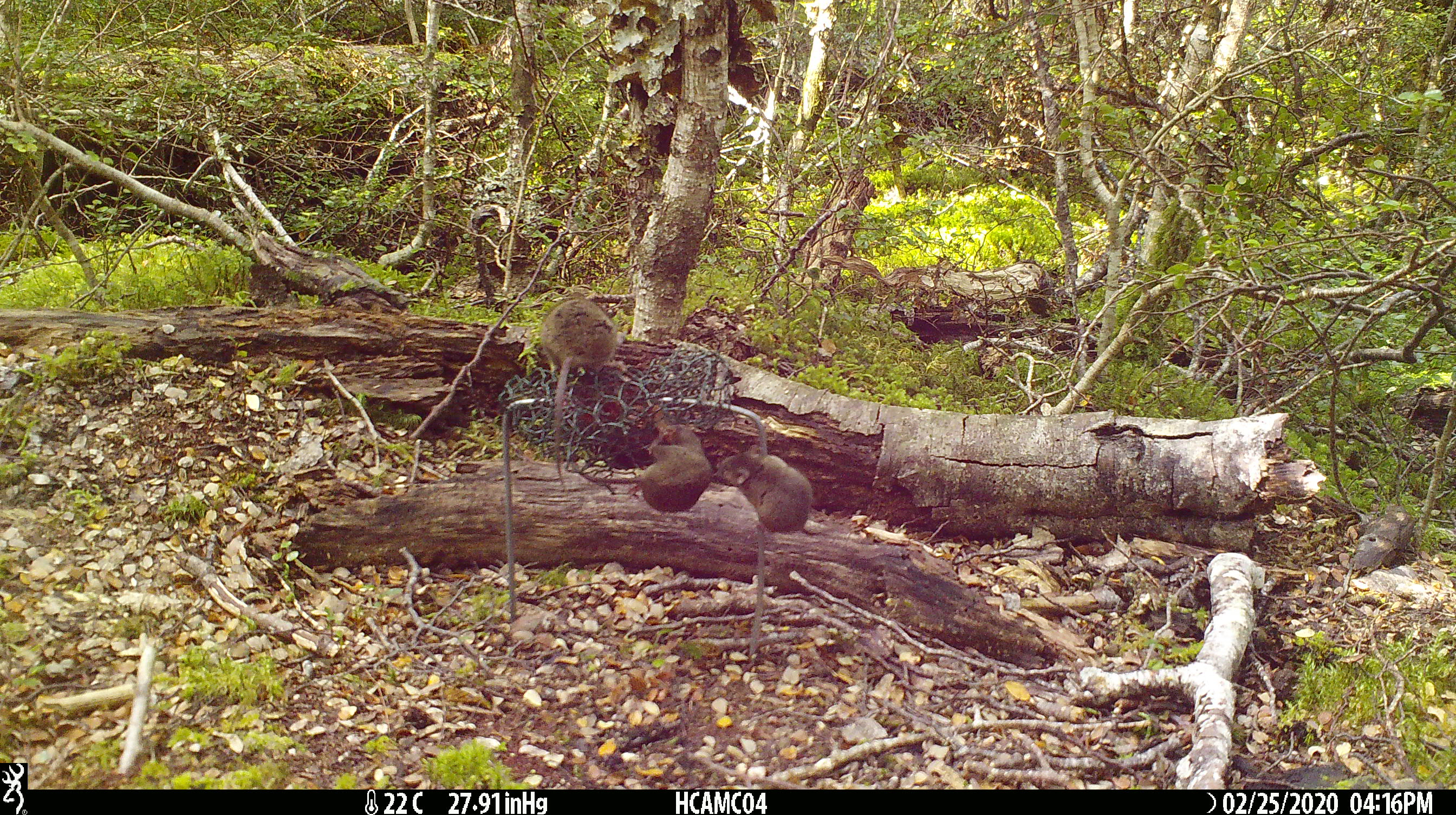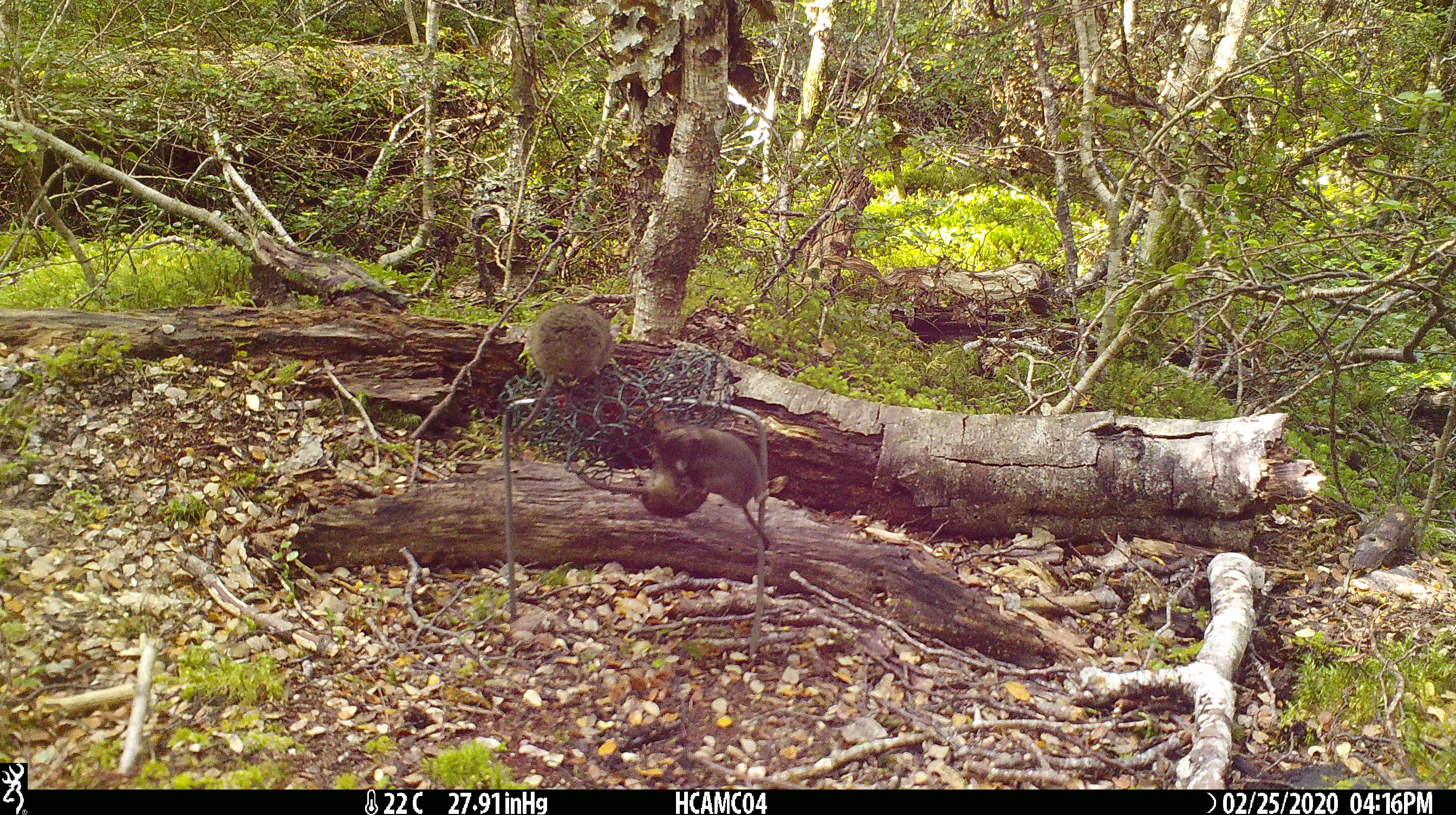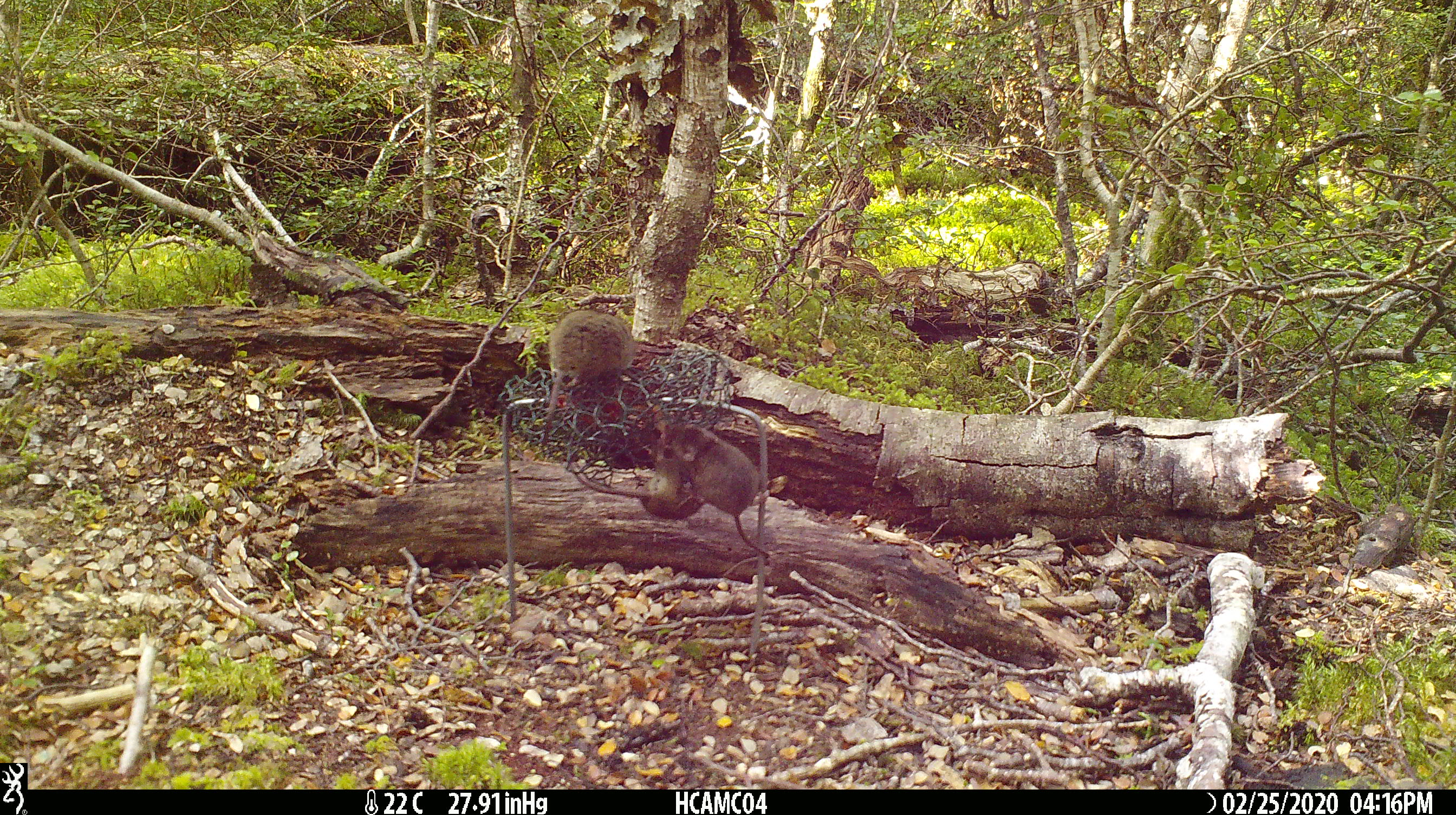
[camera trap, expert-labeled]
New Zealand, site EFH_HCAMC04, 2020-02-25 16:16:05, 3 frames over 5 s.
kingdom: Animalia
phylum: Chordata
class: Mammalia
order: Rodentia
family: Muridae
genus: Mus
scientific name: Mus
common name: mouse